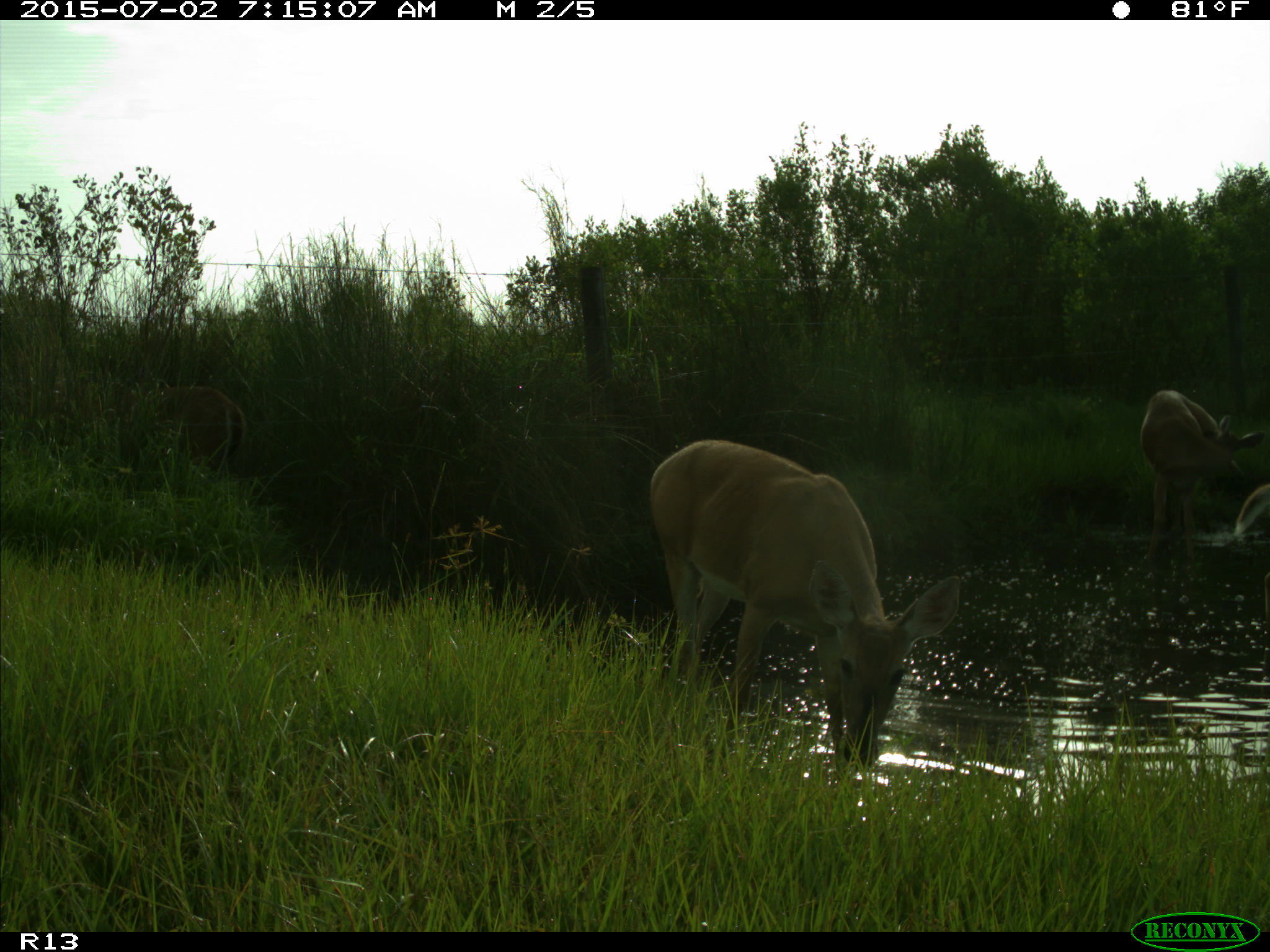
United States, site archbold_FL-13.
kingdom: Animalia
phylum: Chordata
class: Mammalia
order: Artiodactyla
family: Cervidae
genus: Odocoileus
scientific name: Odocoileus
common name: deer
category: unidentified deer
Unidentified deer (deer) (Odocoileus).